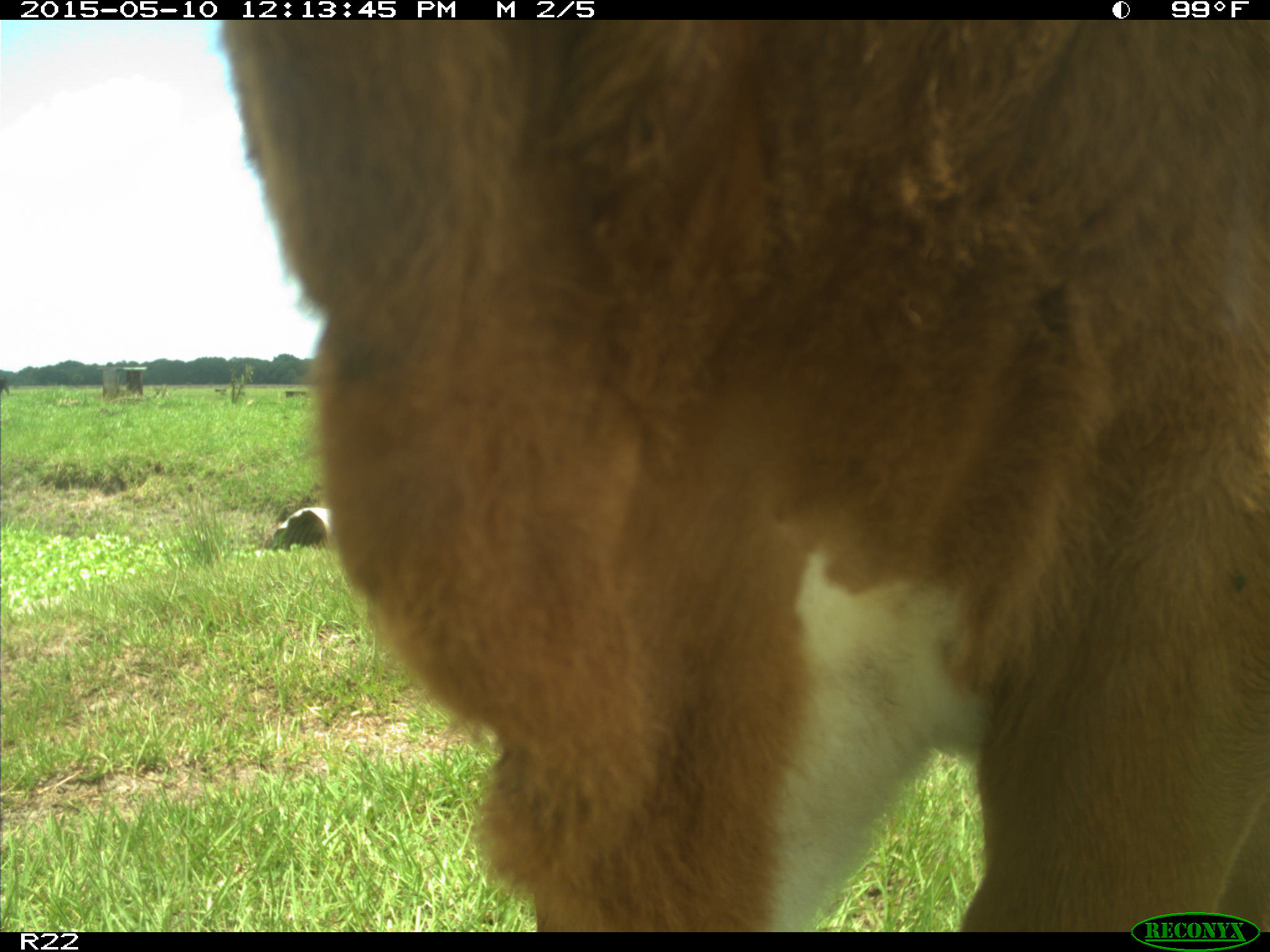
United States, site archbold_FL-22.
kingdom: Animalia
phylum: Chordata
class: Mammalia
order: Artiodactyla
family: Bovidae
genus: Bos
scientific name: Bos taurus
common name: domestic cow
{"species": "Bos taurus (domestic cow)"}